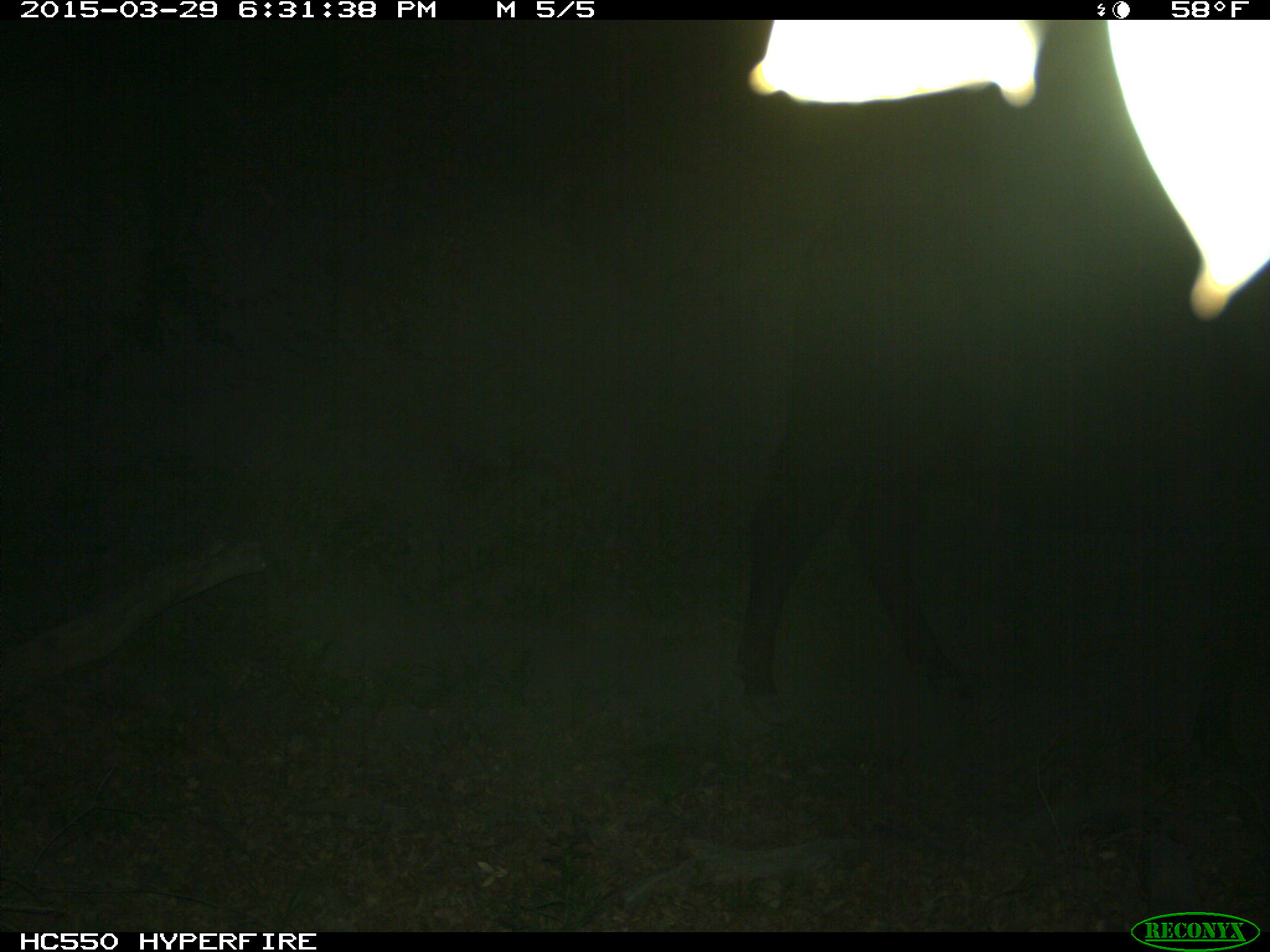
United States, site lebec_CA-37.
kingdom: Animalia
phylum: Chordata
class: Mammalia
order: Artiodactyla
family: Bovidae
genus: Bos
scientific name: Bos taurus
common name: domestic cow